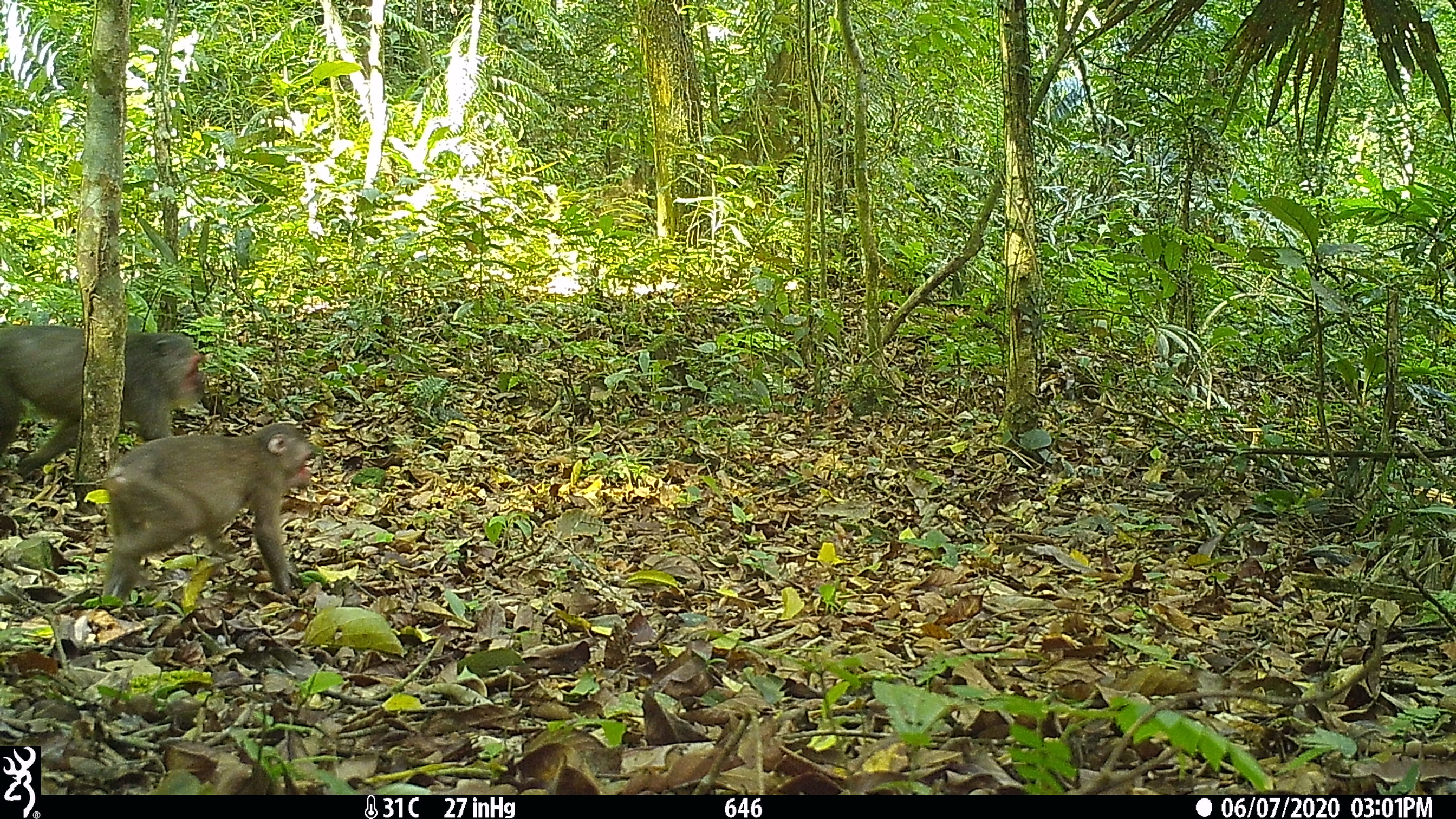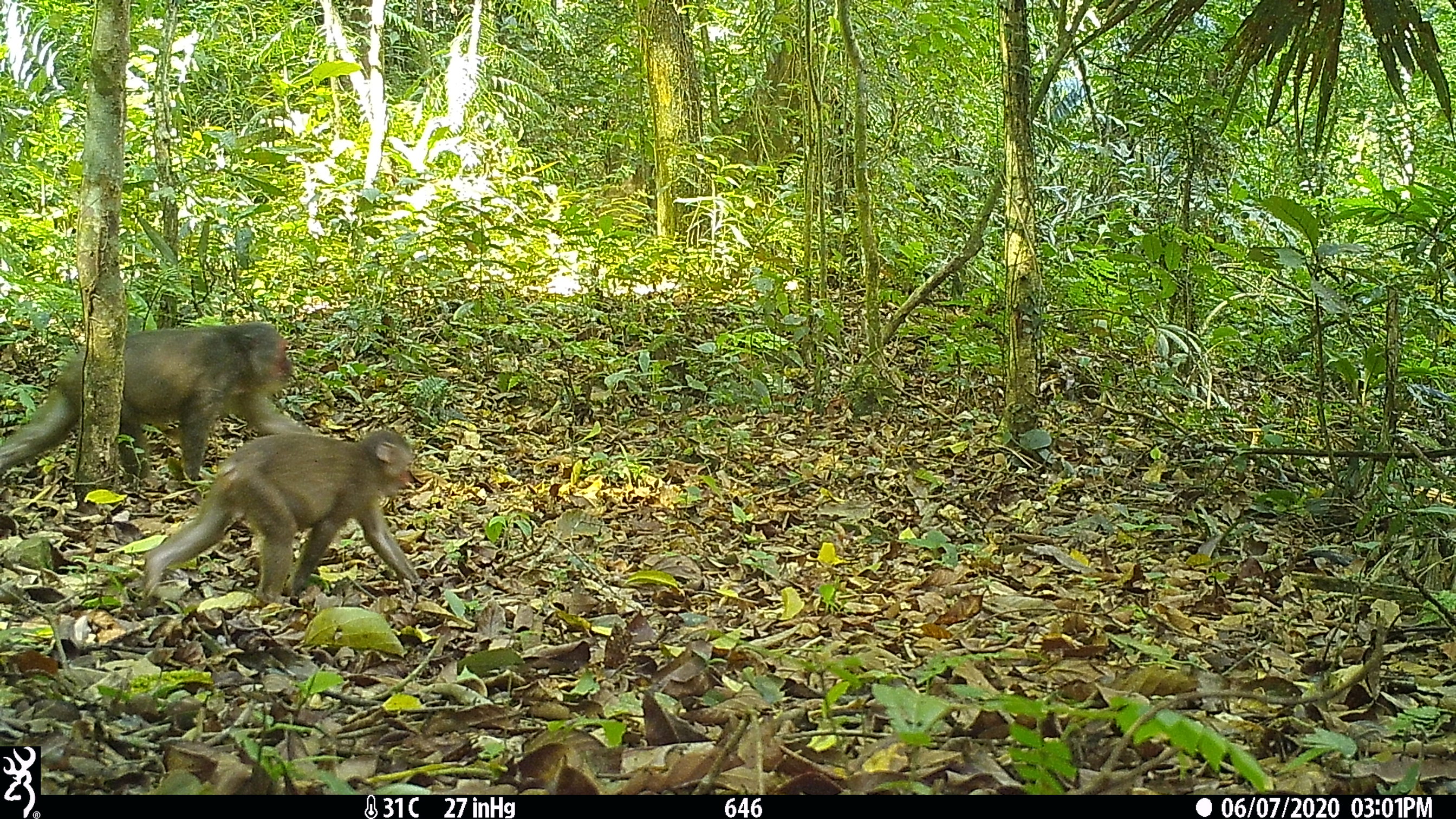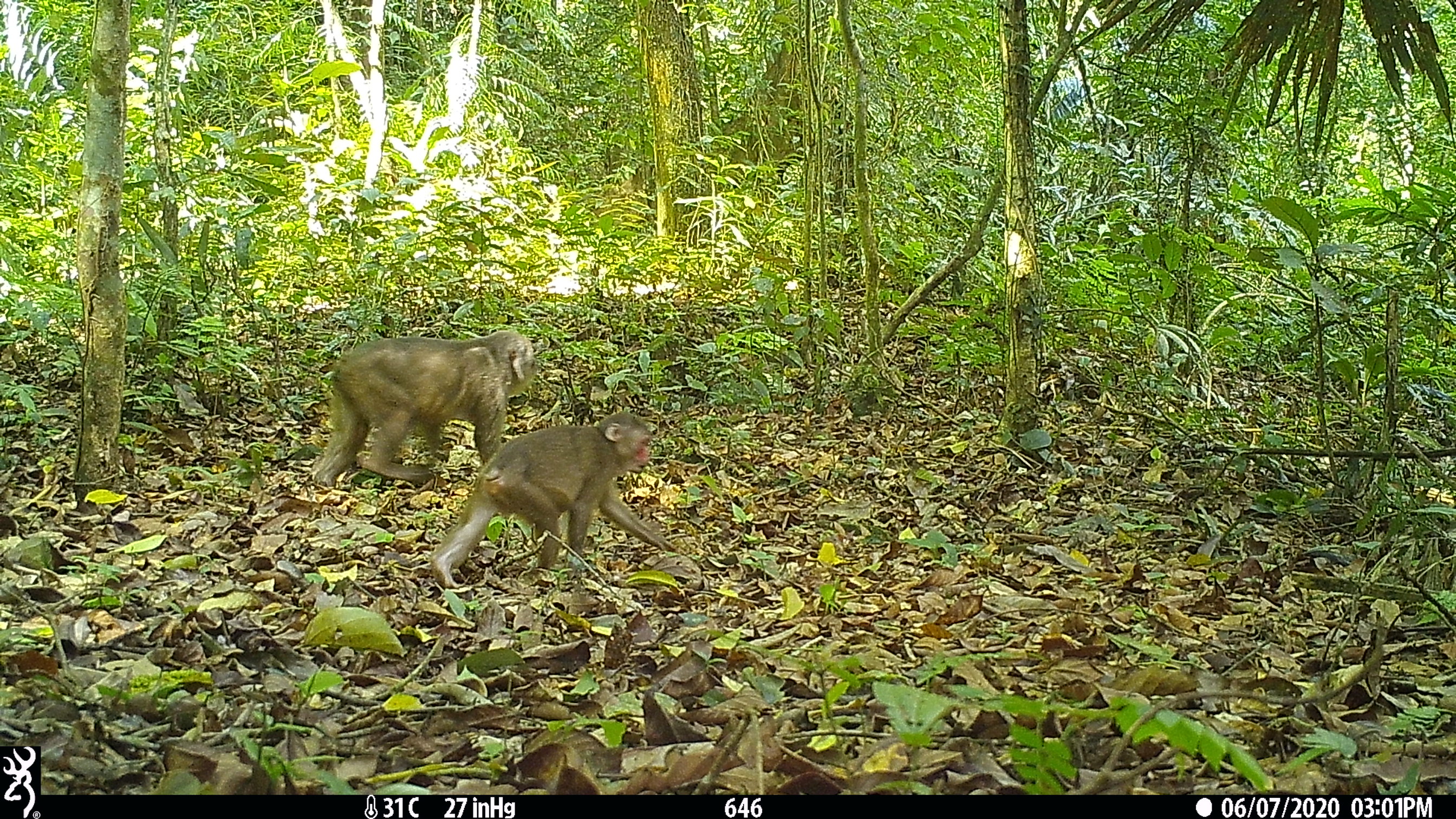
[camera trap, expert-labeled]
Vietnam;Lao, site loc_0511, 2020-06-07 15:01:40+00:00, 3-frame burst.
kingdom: Animalia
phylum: Chordata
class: Mammalia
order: Primates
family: Cercopithecidae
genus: Macaca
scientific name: Macaca arctoides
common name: stump-tailed macaque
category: stump tailed macaque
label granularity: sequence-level